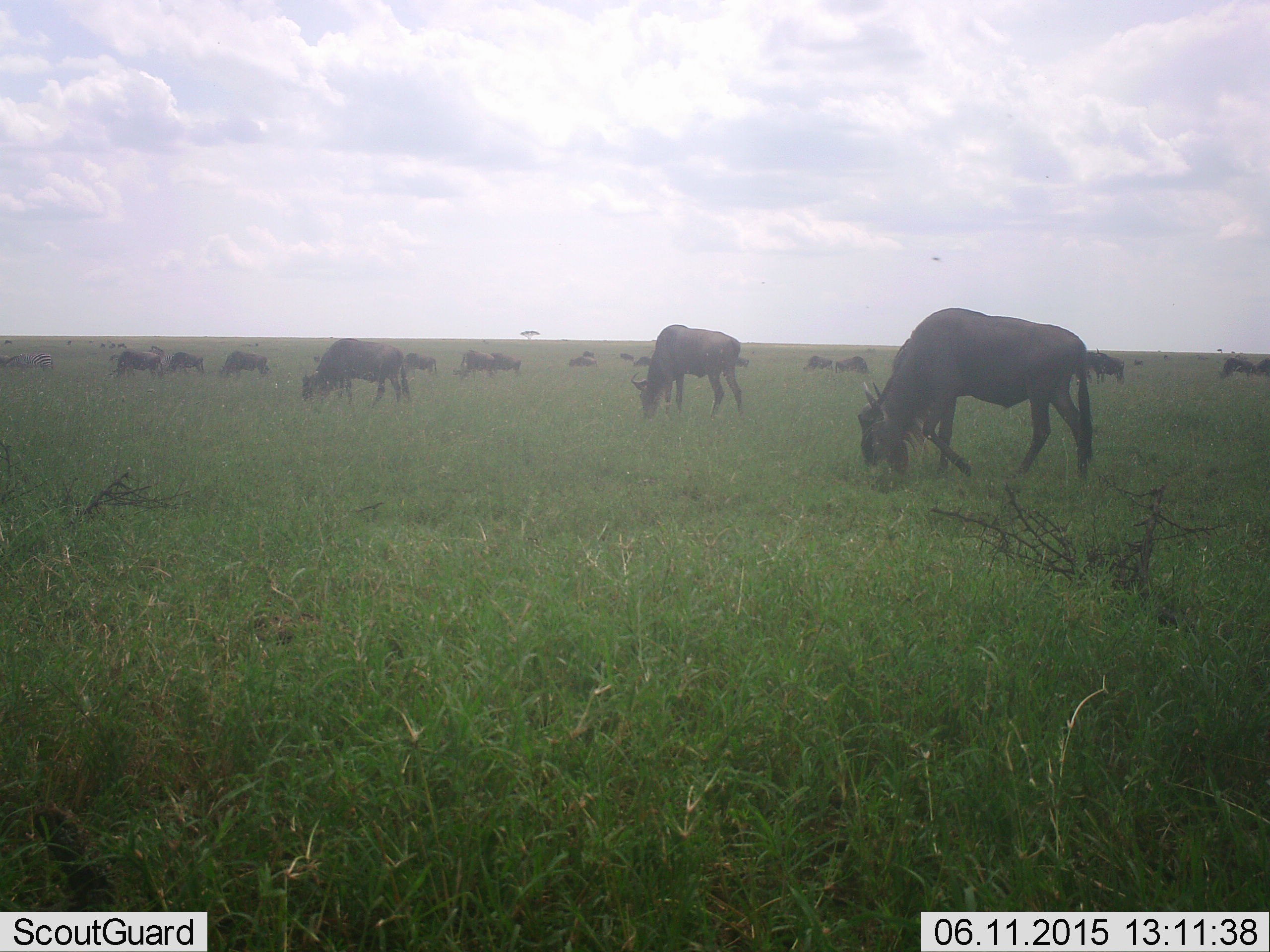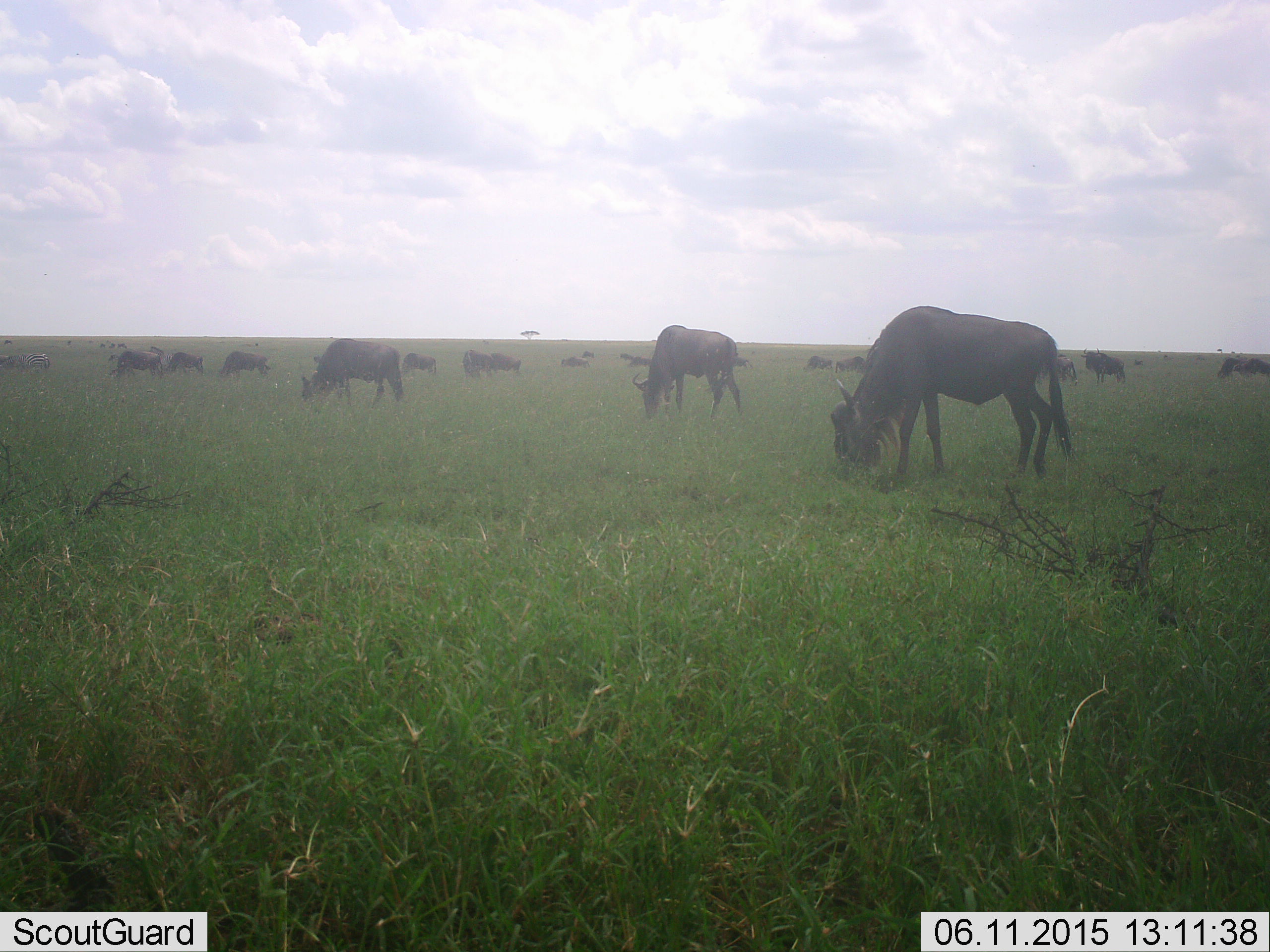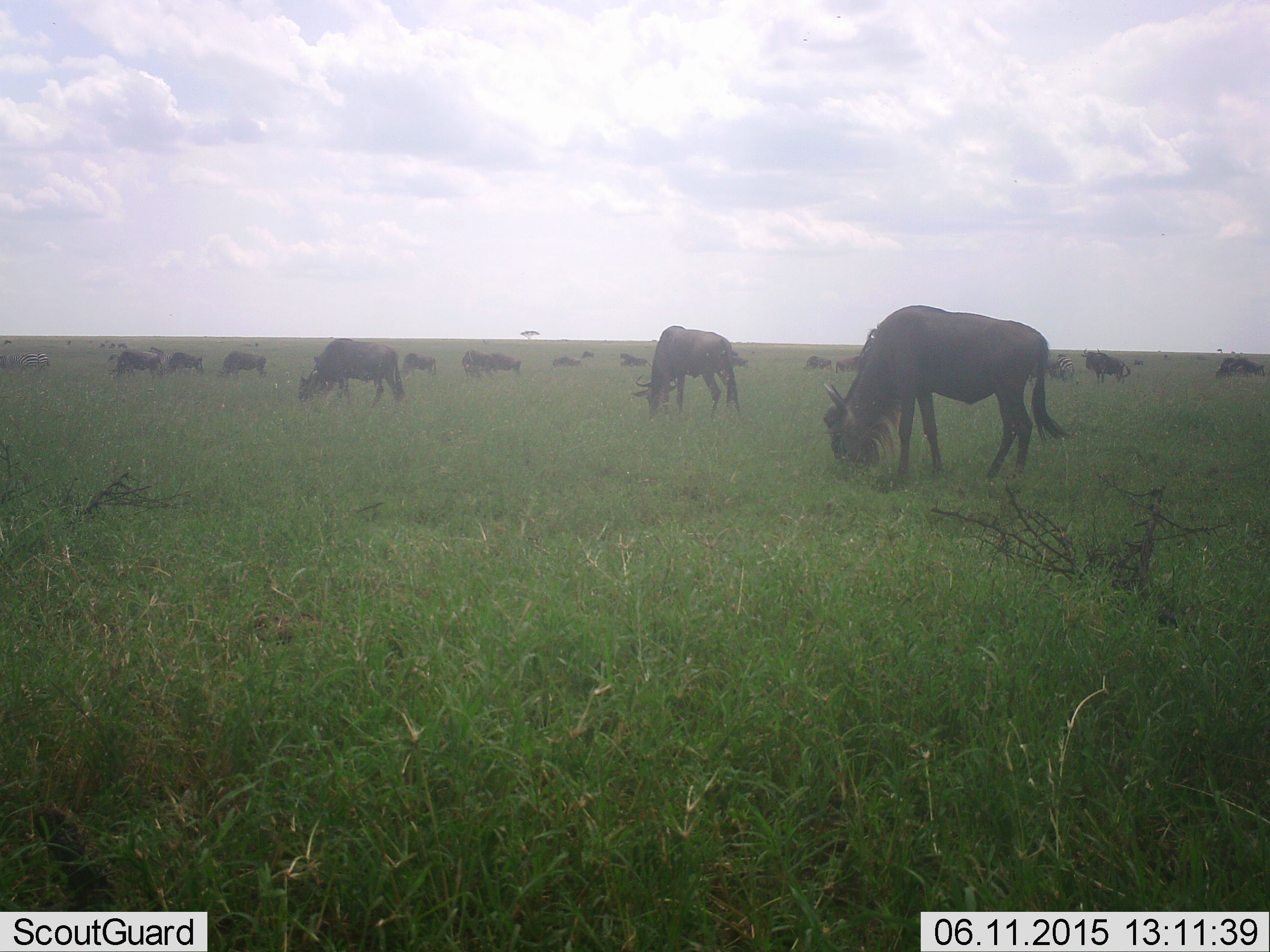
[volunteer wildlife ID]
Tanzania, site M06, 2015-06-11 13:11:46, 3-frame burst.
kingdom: Animalia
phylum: Chordata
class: Mammalia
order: Artiodactyla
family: Bovidae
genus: Connochaetes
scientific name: Connochaetes taurinus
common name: blue wildebeest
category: wildebeest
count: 11-50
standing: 27%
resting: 0%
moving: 18%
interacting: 0%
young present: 0%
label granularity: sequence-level